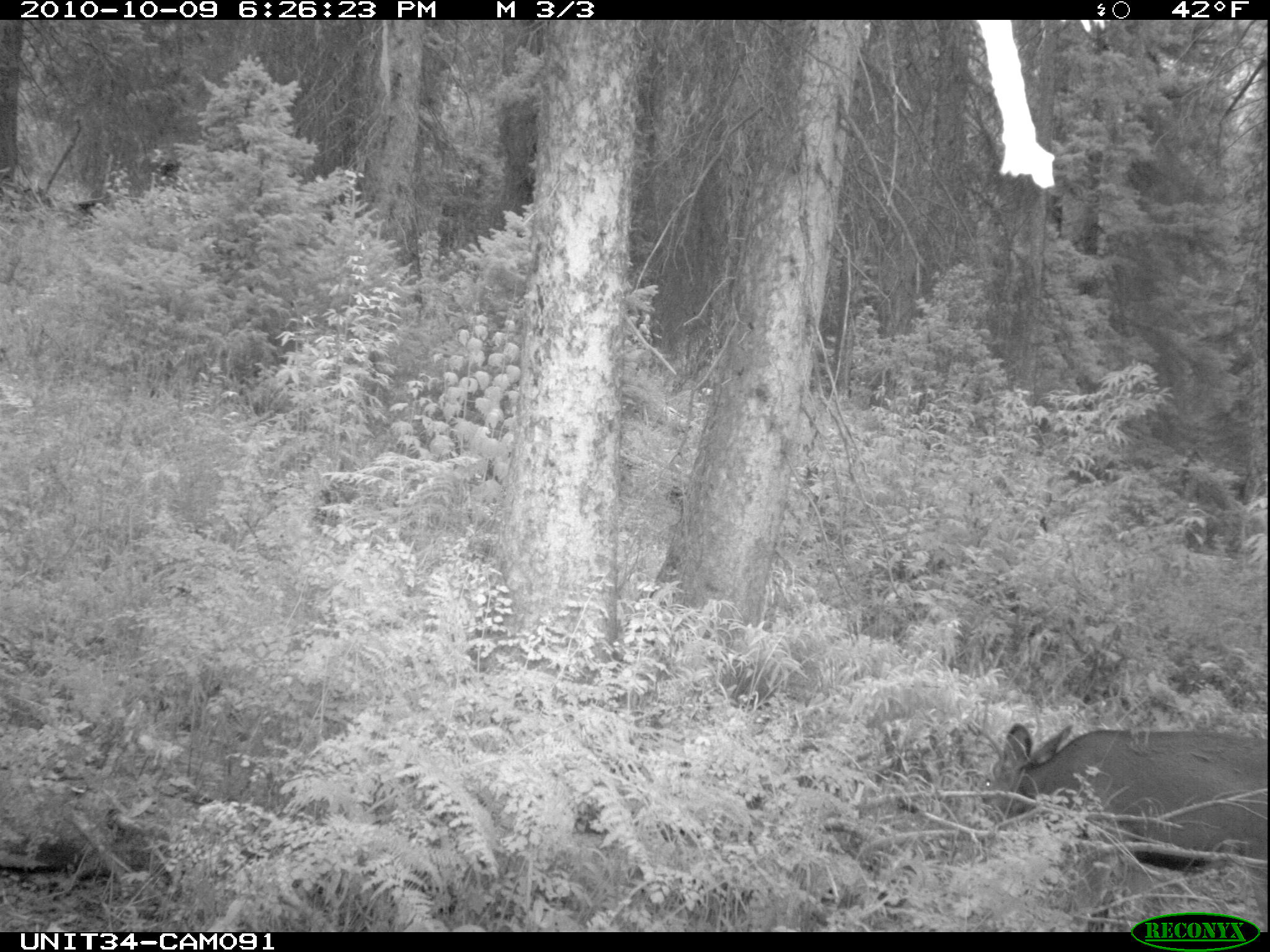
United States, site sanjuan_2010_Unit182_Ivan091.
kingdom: Animalia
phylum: Chordata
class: Mammalia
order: Artiodactyla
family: Cervidae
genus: Odocoileus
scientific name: Odocoileus hemionus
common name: mule deer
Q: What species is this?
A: Odocoileus hemionus (mule deer).